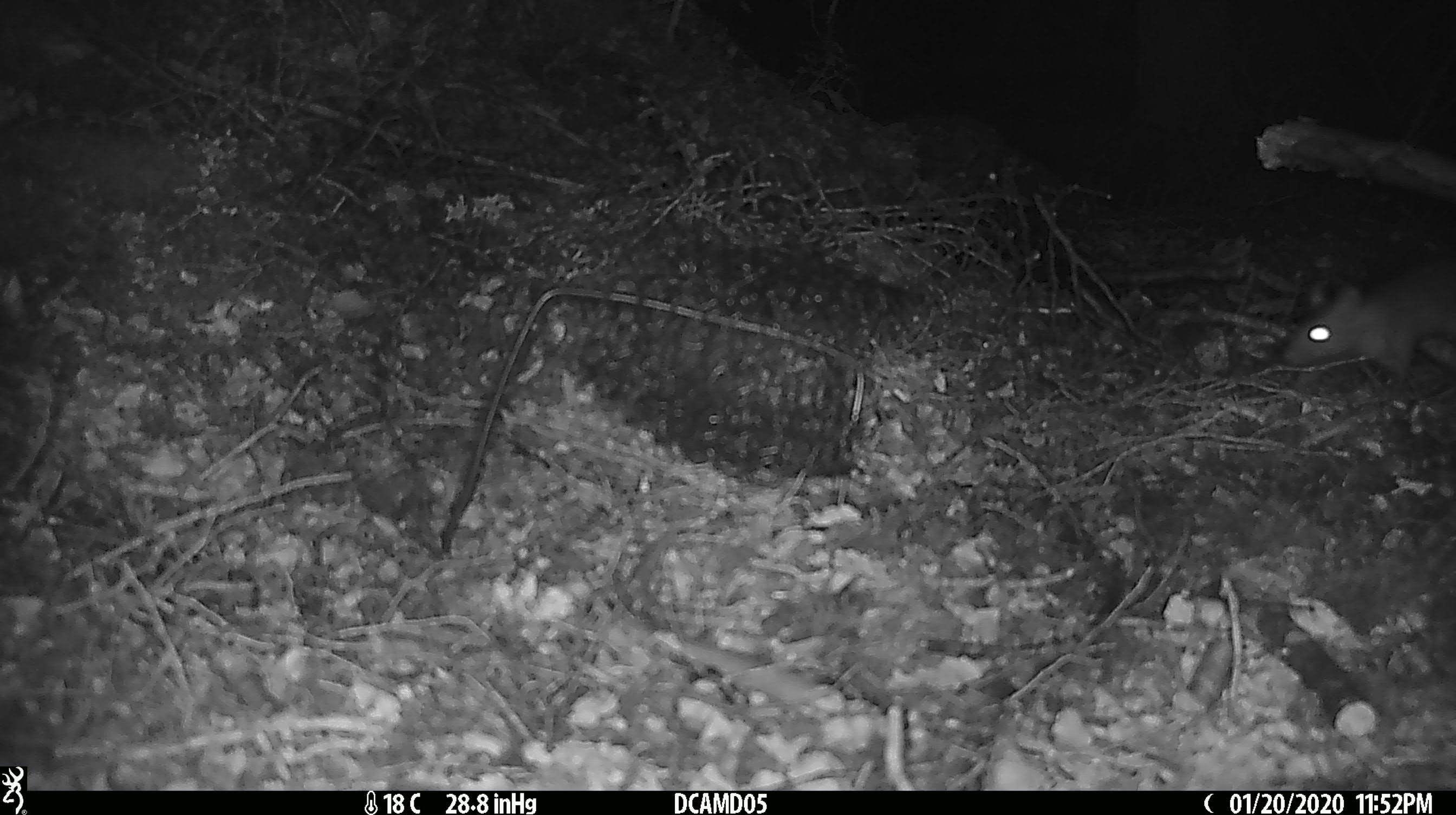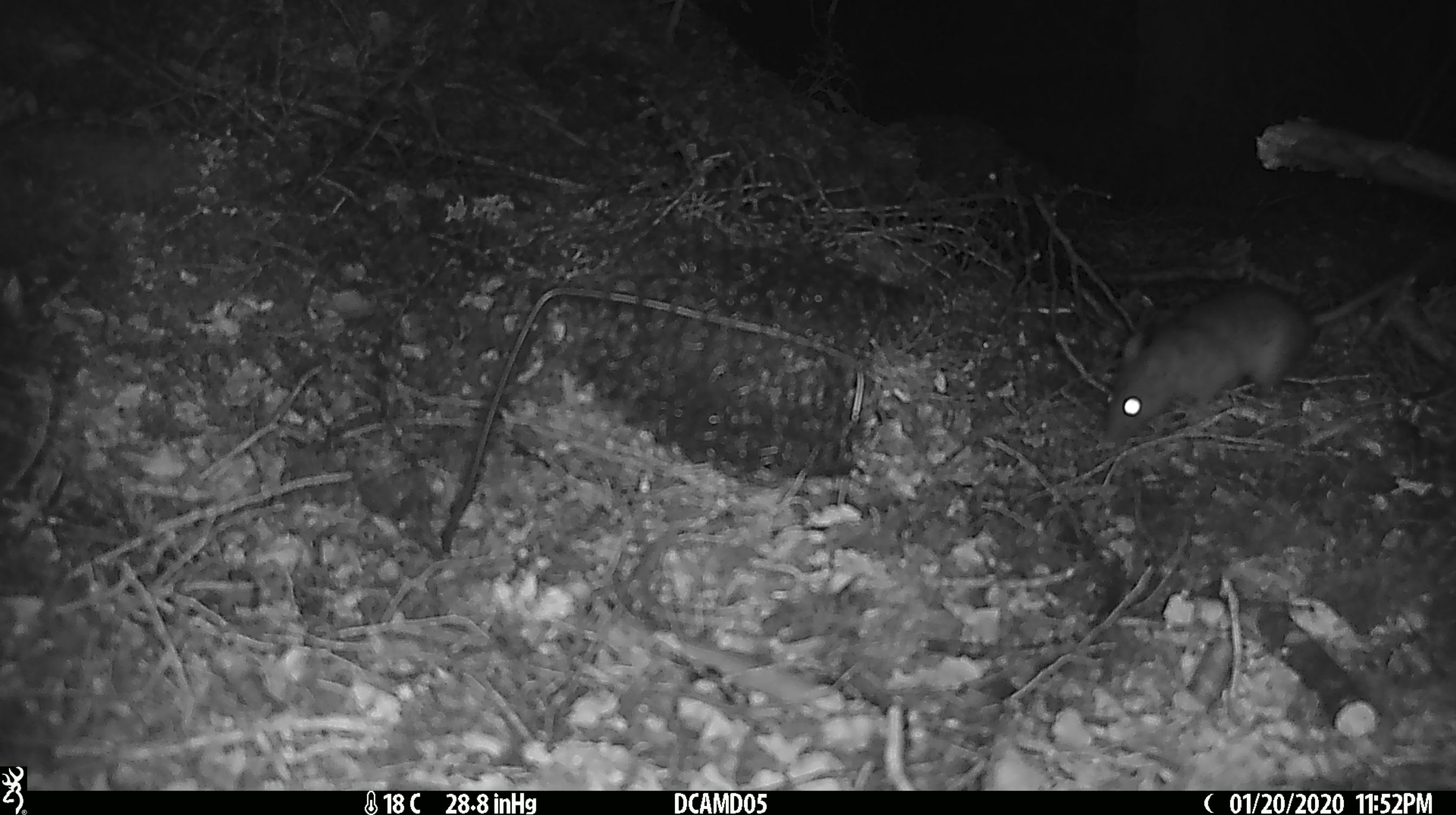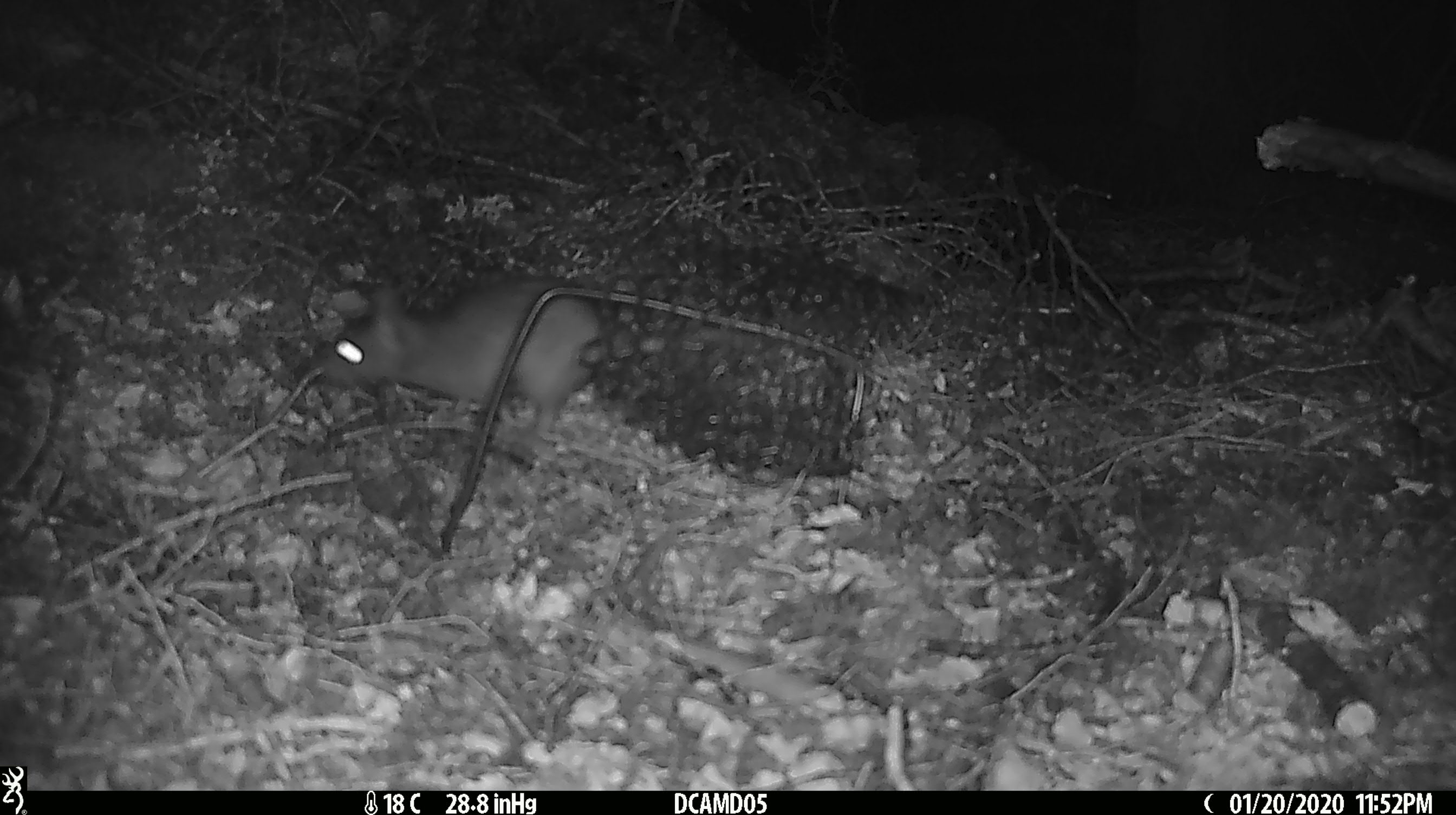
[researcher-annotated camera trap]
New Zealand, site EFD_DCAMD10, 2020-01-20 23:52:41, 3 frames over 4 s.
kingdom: Animalia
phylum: Chordata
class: Mammalia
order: Rodentia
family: Muridae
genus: Rattus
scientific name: Rattus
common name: rat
Rat (Rattus).